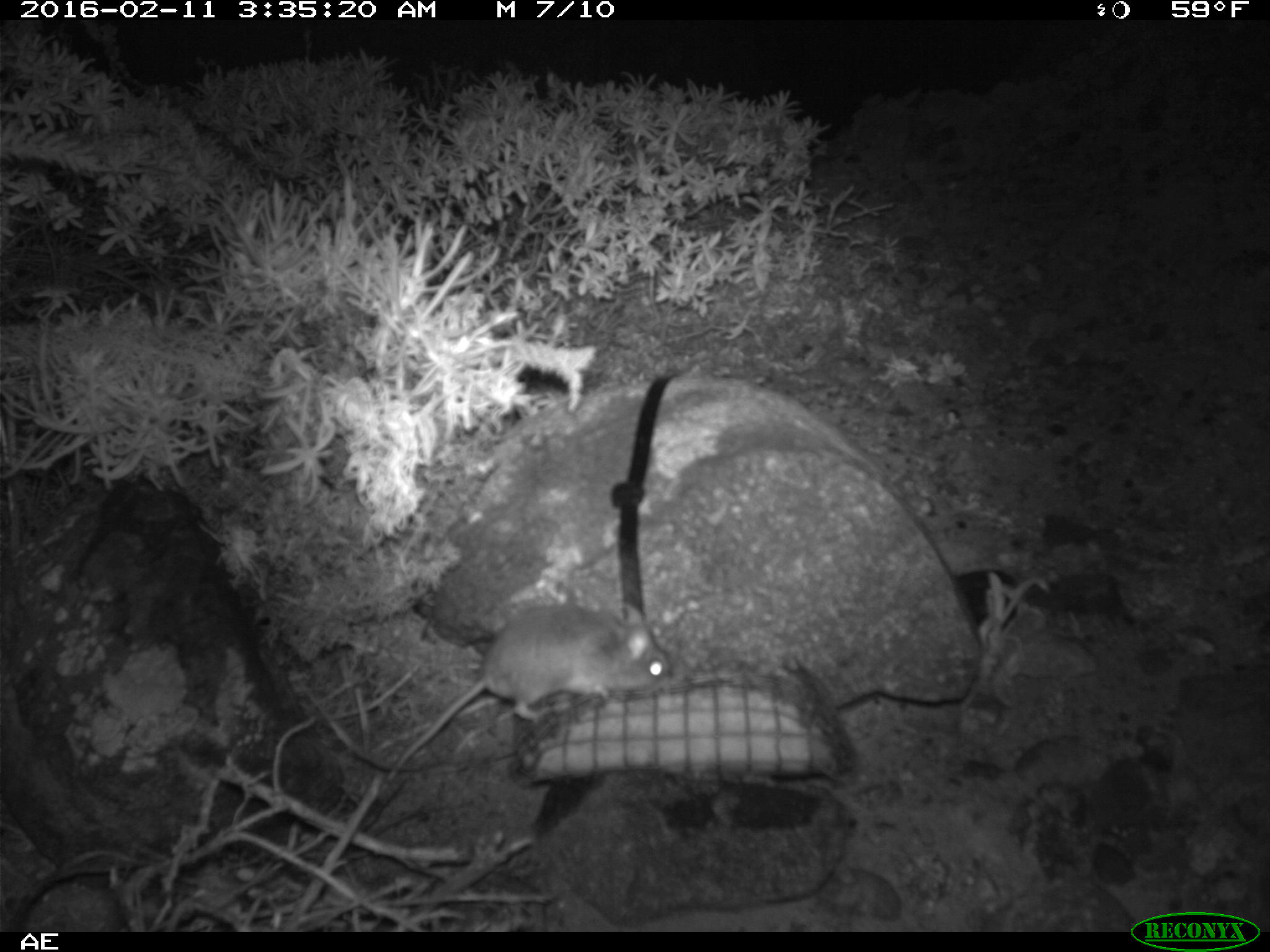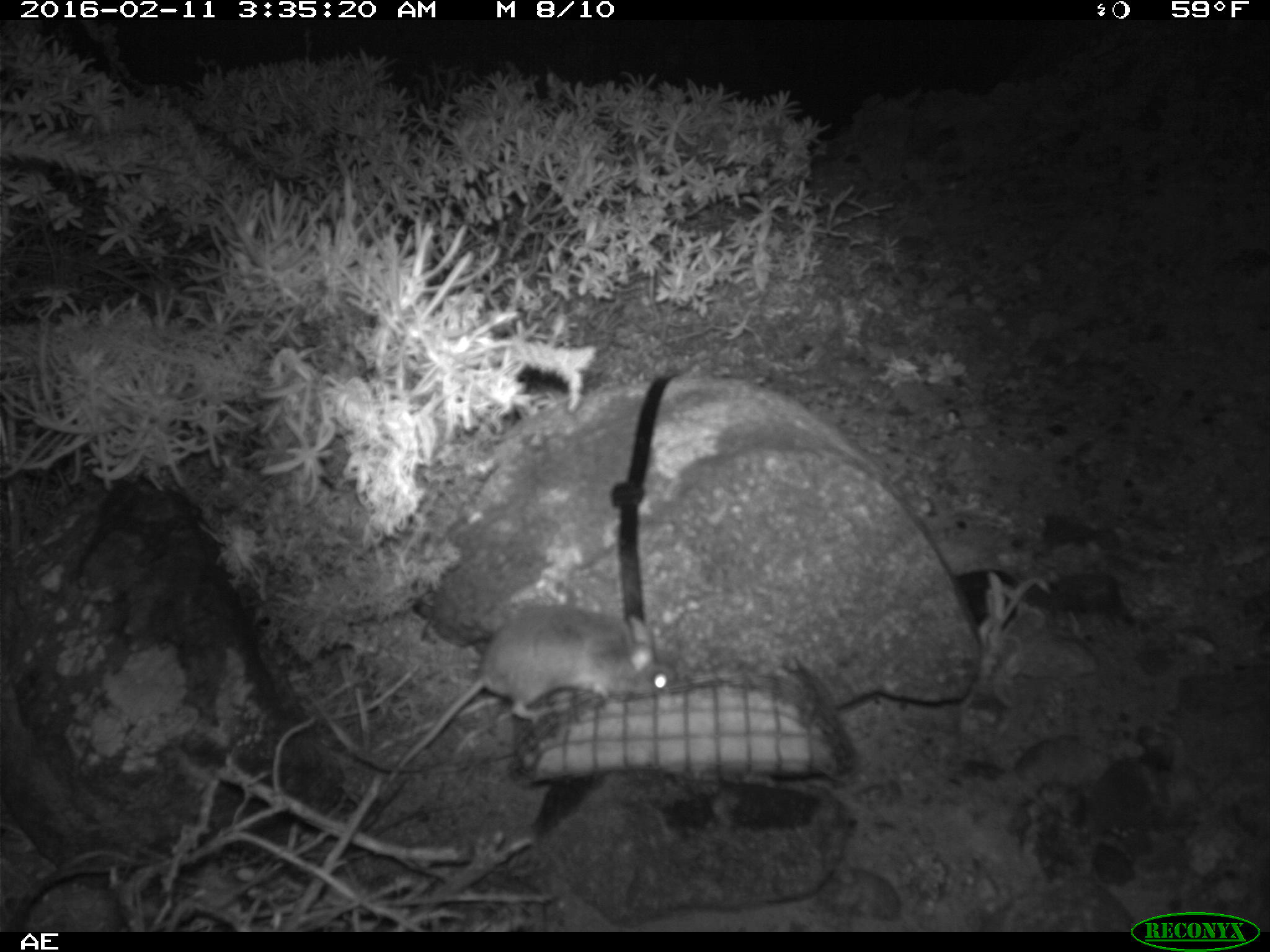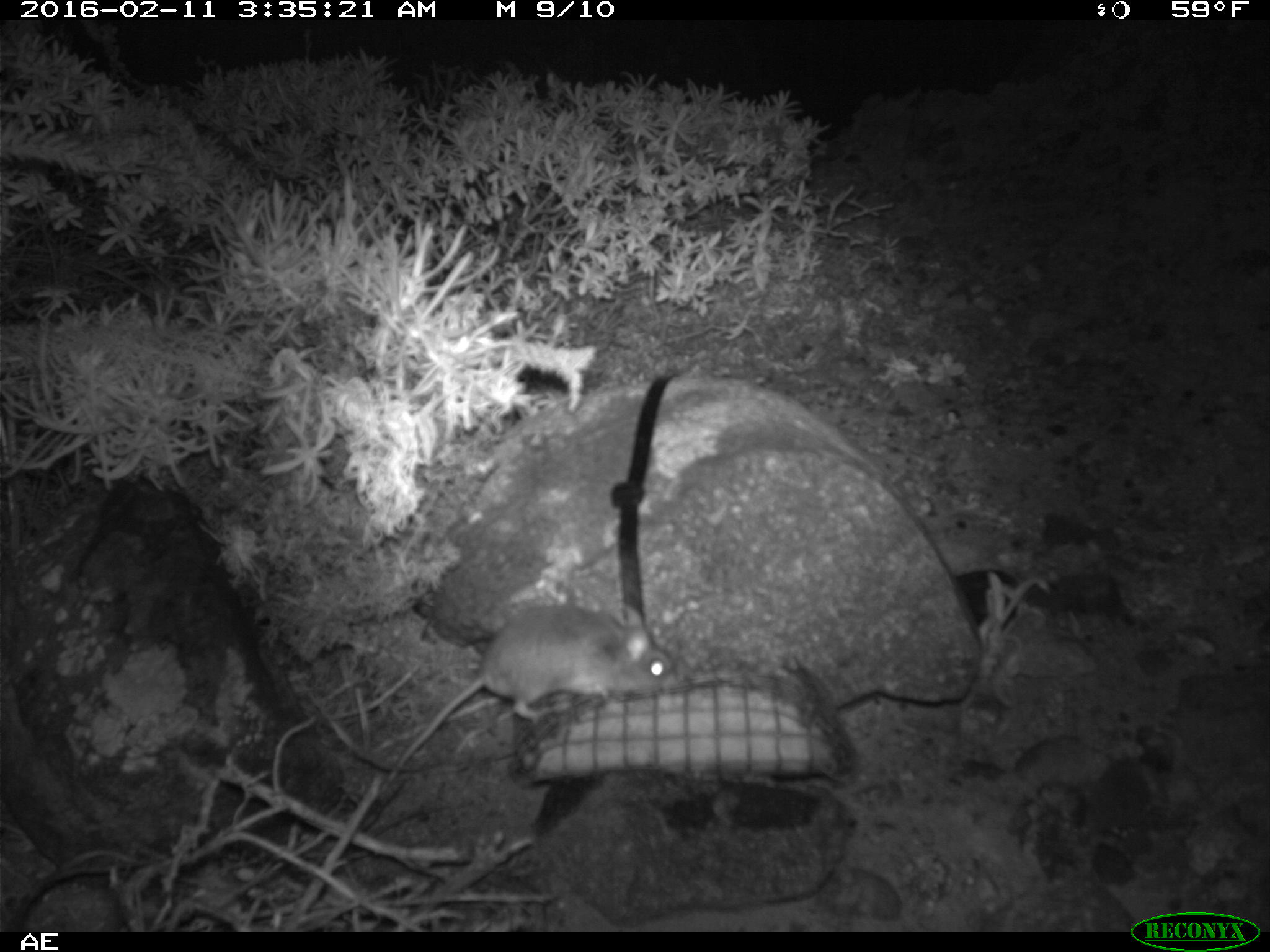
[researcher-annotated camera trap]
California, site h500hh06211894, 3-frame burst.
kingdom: Animalia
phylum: Chordata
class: Mammalia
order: Rodentia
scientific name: Rodentia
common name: rodent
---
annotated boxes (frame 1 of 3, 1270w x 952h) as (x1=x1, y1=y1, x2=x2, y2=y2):
rodent: (x1=379, y1=602, x2=669, y2=790)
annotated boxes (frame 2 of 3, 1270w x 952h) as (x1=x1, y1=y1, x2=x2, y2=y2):
rodent: (x1=384, y1=604, x2=670, y2=786)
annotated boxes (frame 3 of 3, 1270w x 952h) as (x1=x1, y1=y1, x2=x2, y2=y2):
rodent: (x1=380, y1=606, x2=672, y2=791)